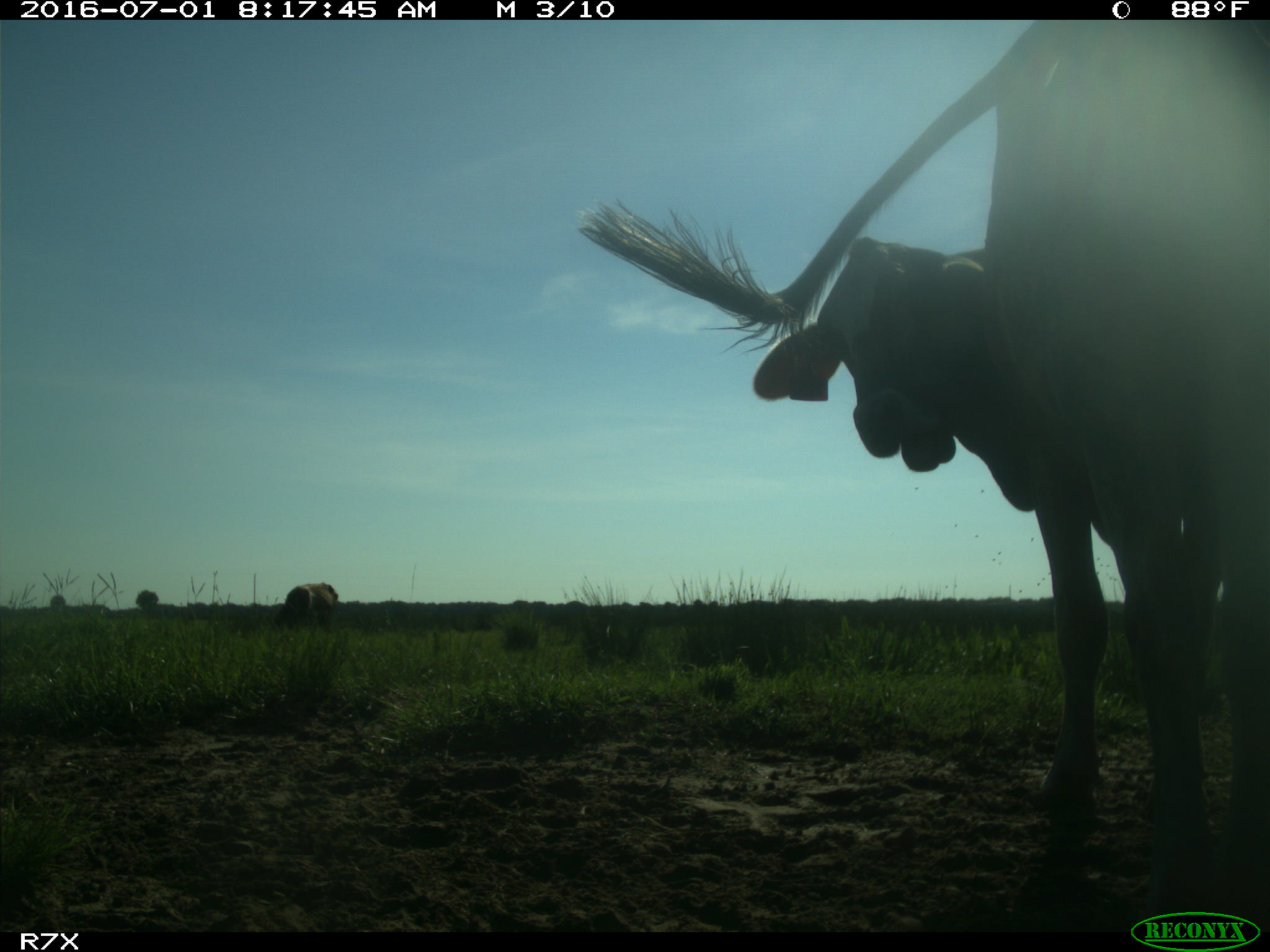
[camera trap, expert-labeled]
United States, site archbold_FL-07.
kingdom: Animalia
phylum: Chordata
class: Mammalia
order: Artiodactyla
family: Bovidae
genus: Bos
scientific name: Bos taurus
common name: domestic cow